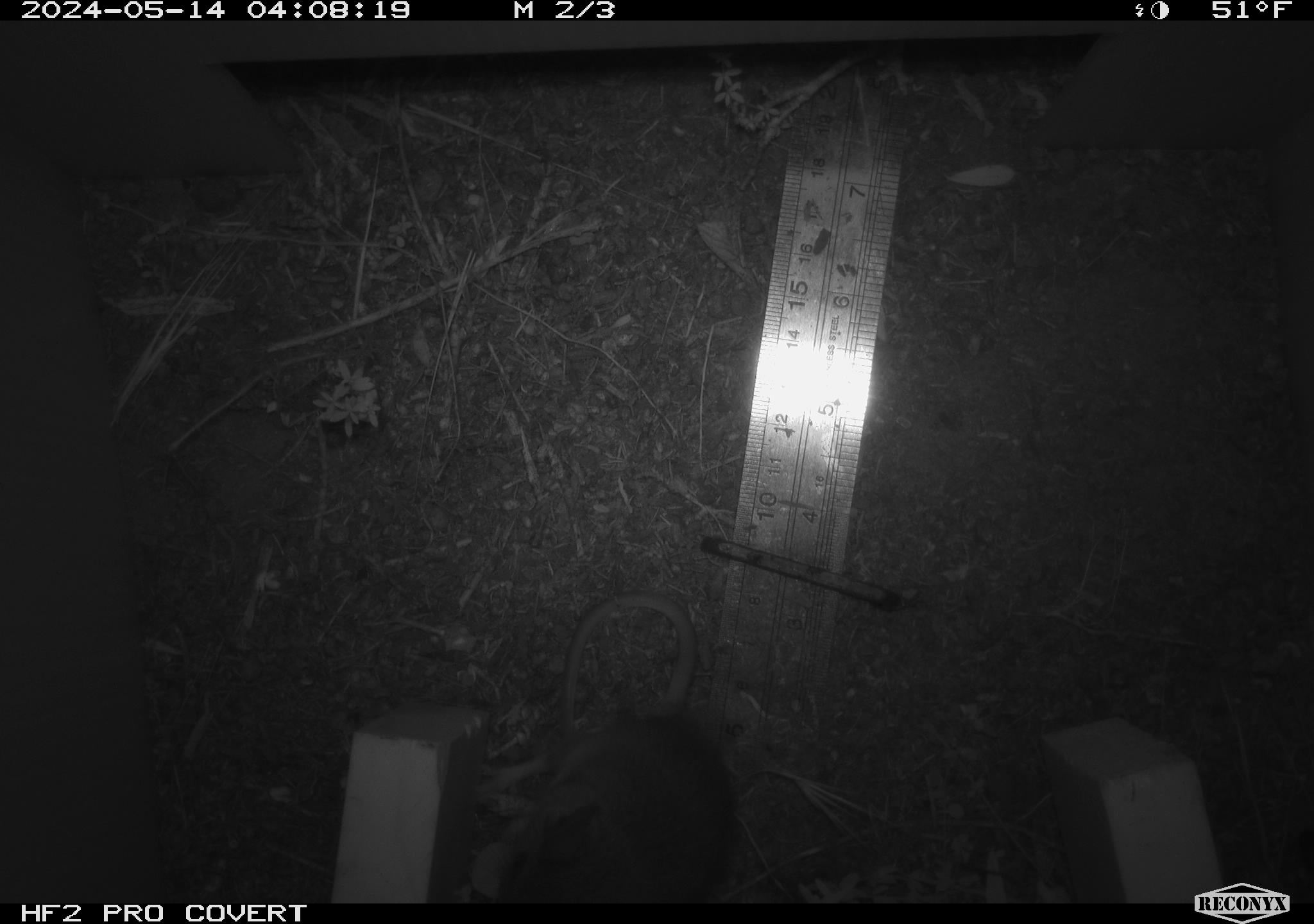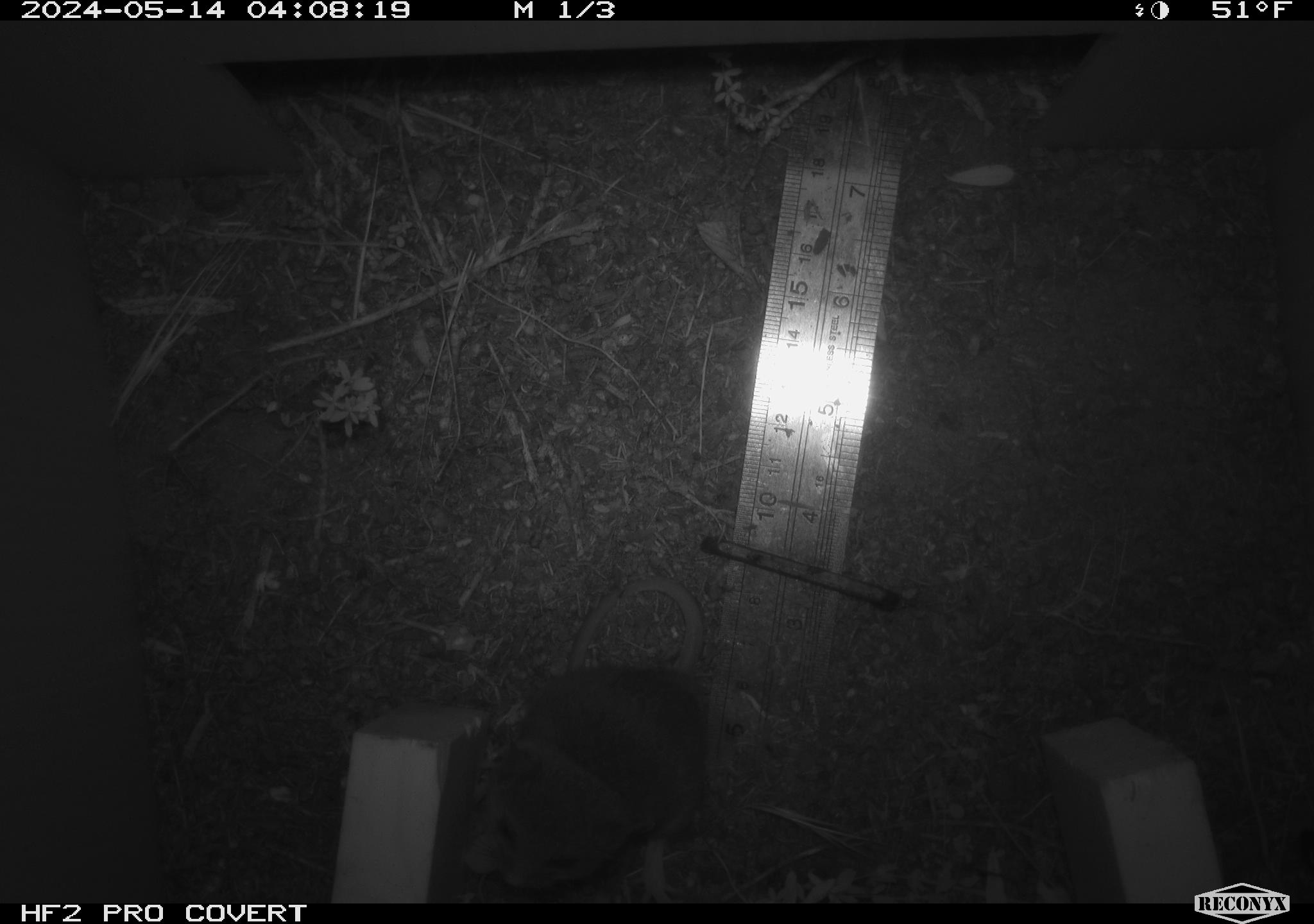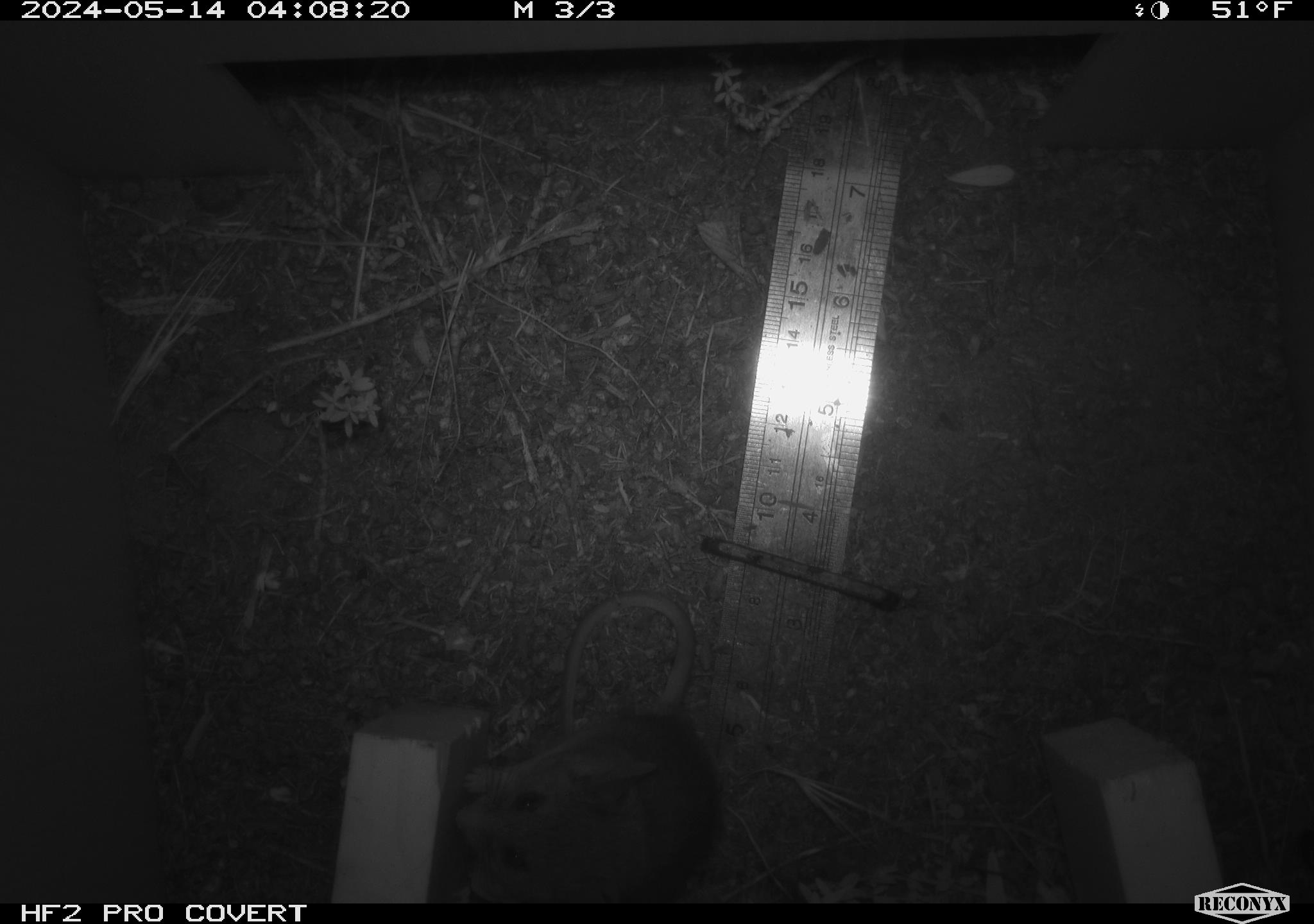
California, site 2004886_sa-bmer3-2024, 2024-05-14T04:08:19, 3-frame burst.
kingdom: Animalia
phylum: Chordata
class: Mammalia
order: Rodentia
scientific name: Rodentia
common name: mouse species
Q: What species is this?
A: Mouse species (Rodentia).